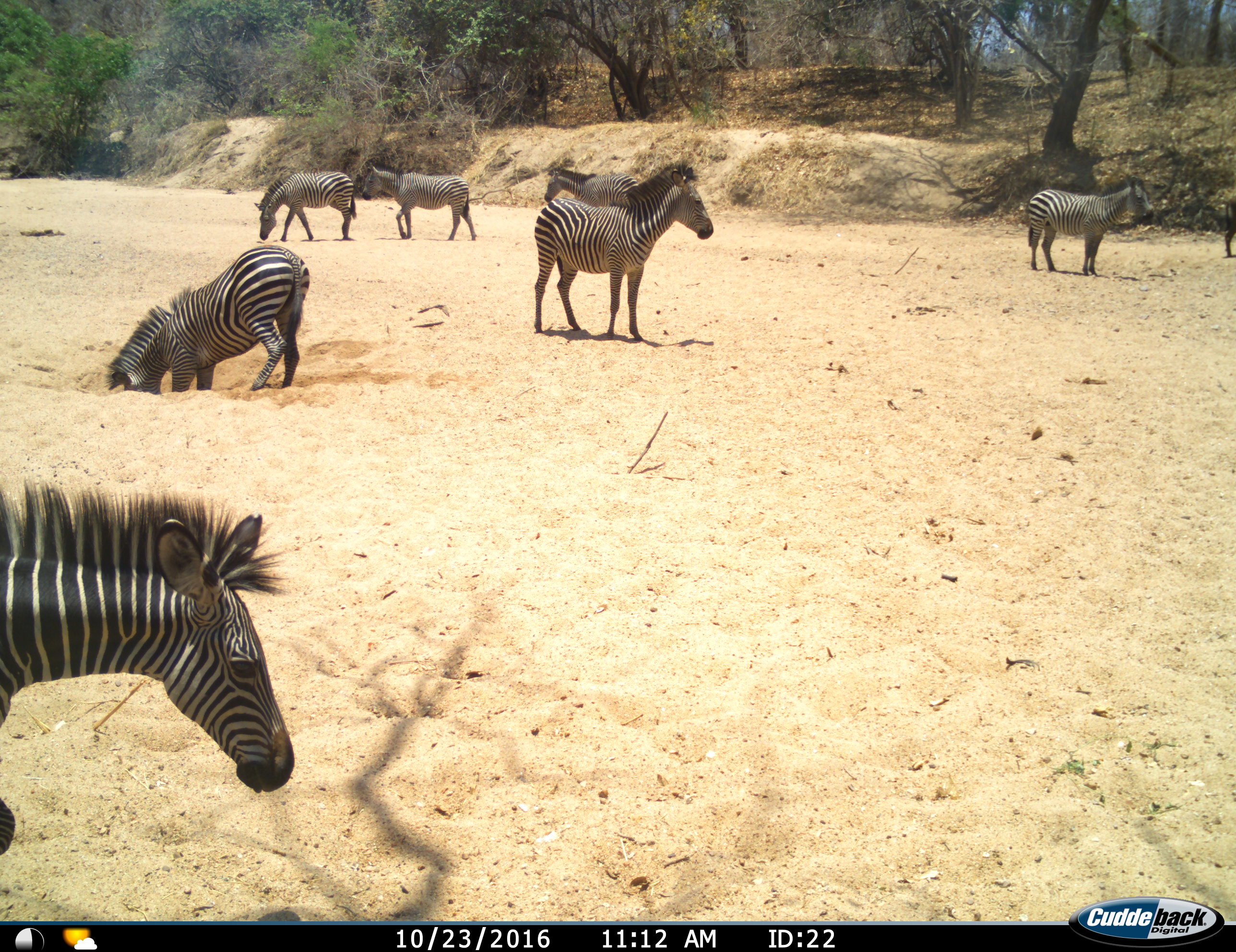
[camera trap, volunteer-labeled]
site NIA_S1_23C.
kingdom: Animalia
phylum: Chordata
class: Mammalia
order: Perissodactyla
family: Equidae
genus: Equus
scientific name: Equus quagga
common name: plains zebra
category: zebraplains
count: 7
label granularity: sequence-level